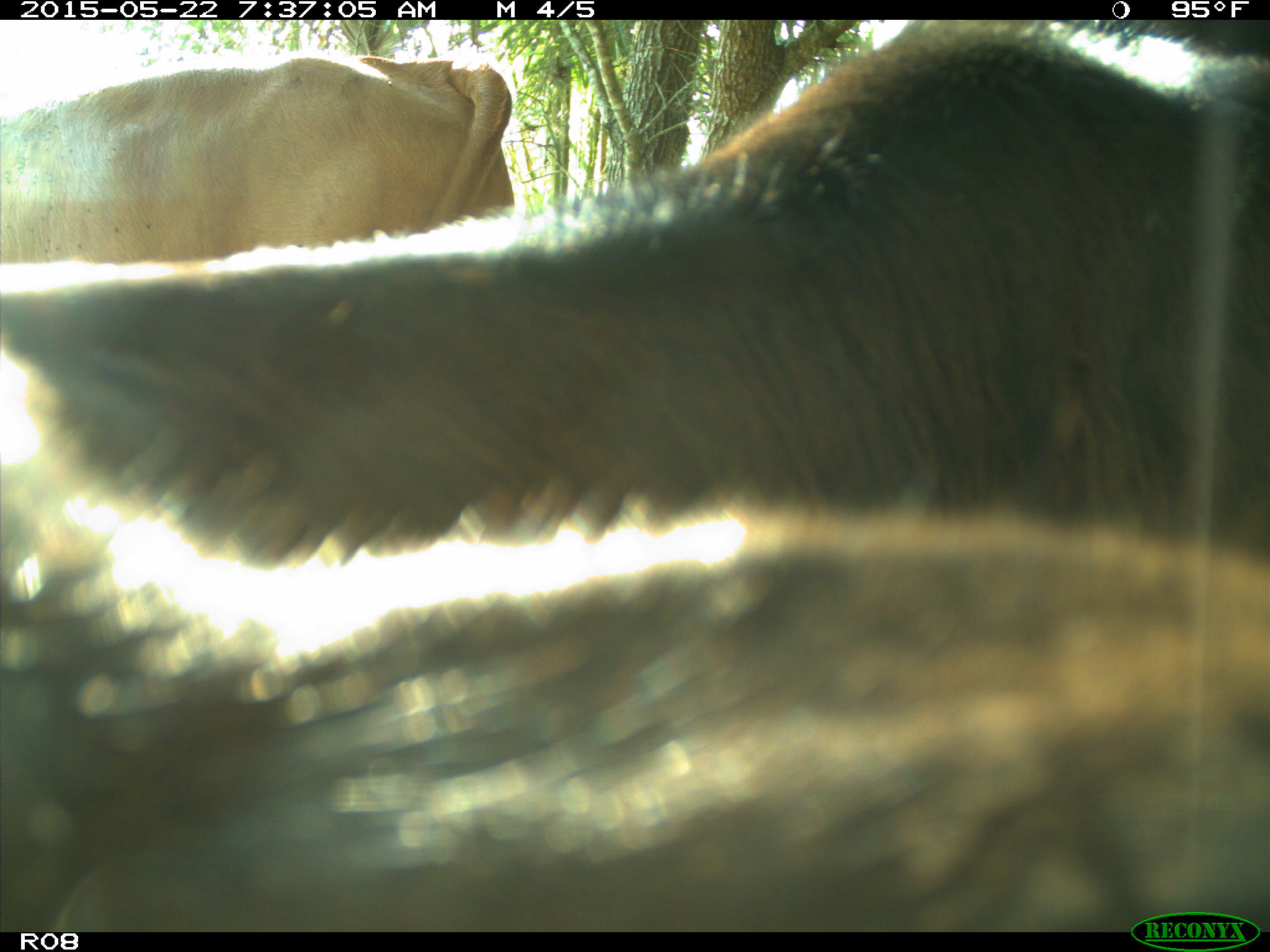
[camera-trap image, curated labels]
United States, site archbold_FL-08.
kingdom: Animalia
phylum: Chordata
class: Mammalia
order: Artiodactyla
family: Bovidae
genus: Bos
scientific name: Bos taurus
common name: domestic cow